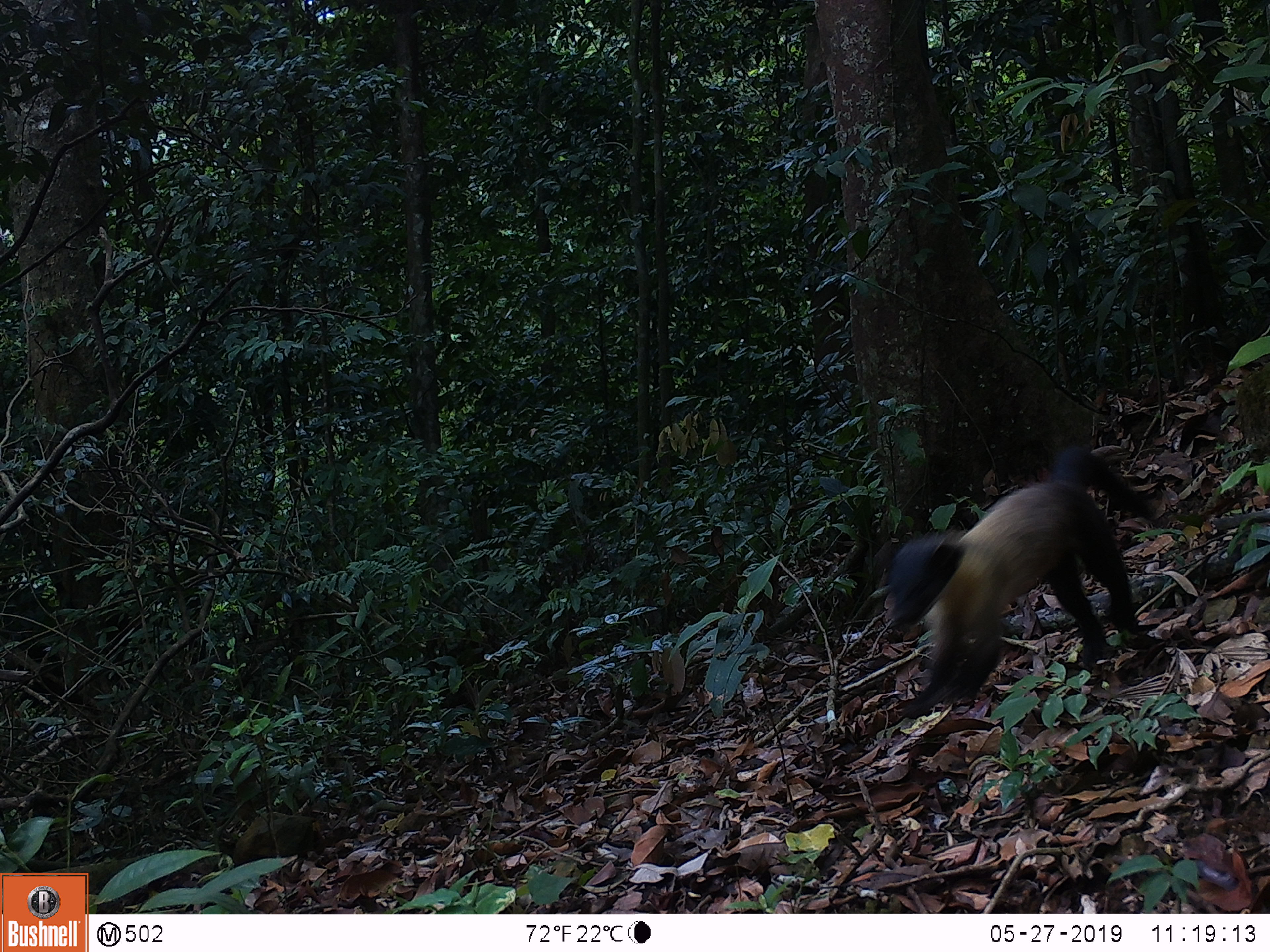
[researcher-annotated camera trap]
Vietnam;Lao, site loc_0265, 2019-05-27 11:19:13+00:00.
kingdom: Animalia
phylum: Chordata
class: Mammalia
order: Carnivora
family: Mustelidae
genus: Martes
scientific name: Martes flavigula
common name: yellow-throated marten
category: yellow throated marten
Yellow throated marten (yellow-throated marten) (Martes flavigula). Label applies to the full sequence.